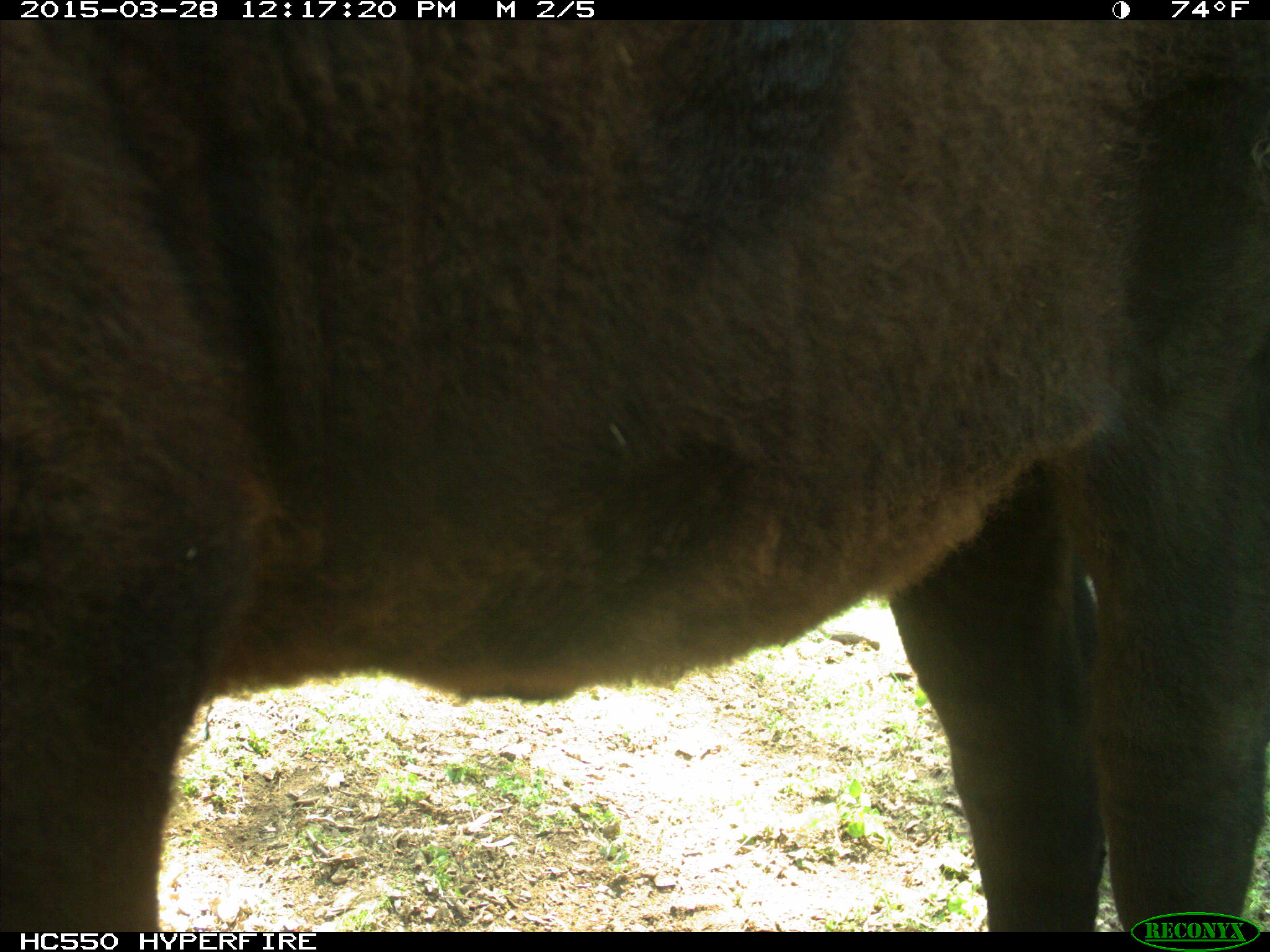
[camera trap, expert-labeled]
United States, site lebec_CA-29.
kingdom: Animalia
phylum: Chordata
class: Mammalia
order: Artiodactyla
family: Bovidae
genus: Bos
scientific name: Bos taurus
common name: domestic cow